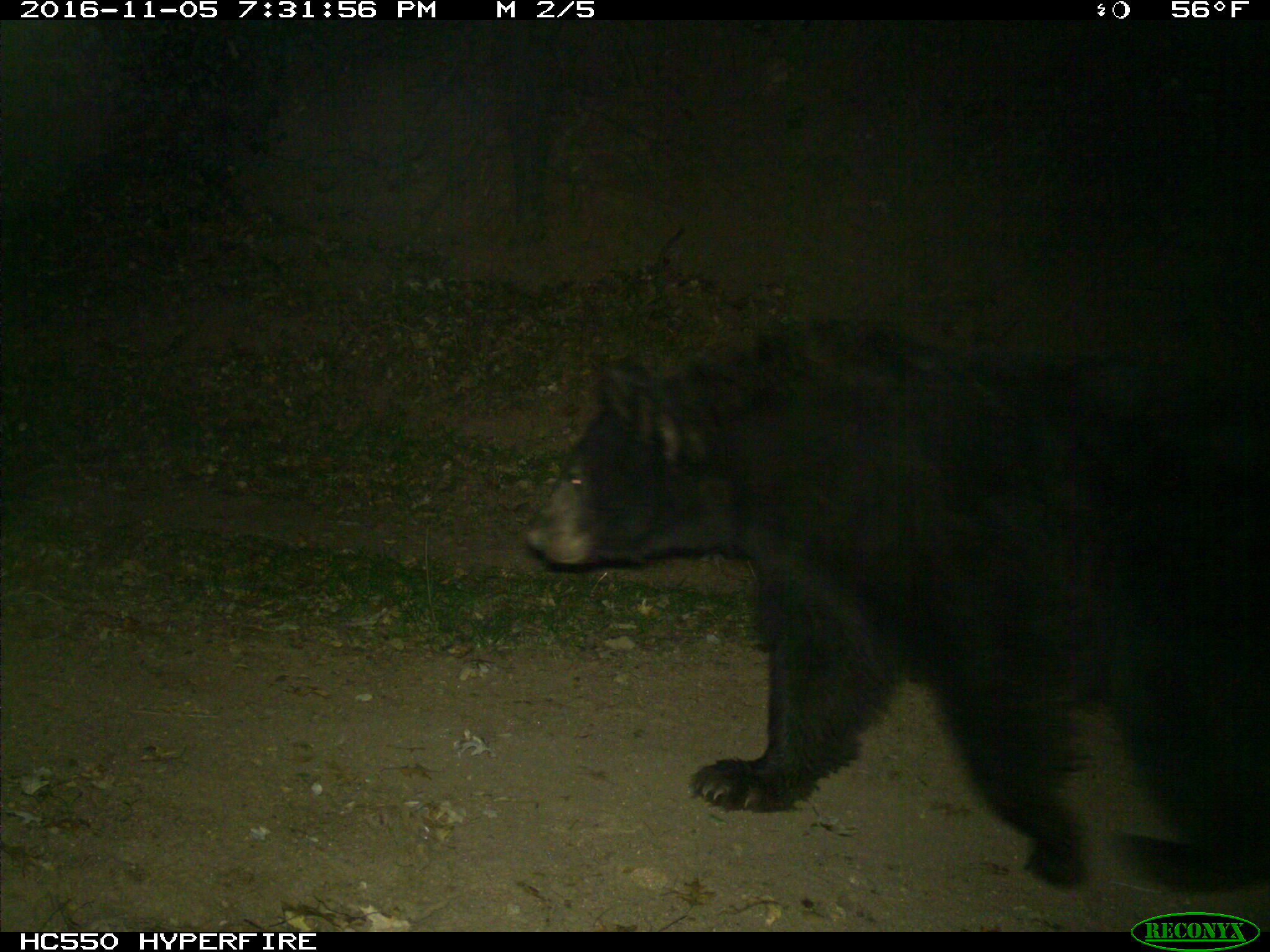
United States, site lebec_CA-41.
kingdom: Animalia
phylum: Chordata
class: Mammalia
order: Carnivora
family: Ursidae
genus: Ursus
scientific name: Ursus americanus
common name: american black bear